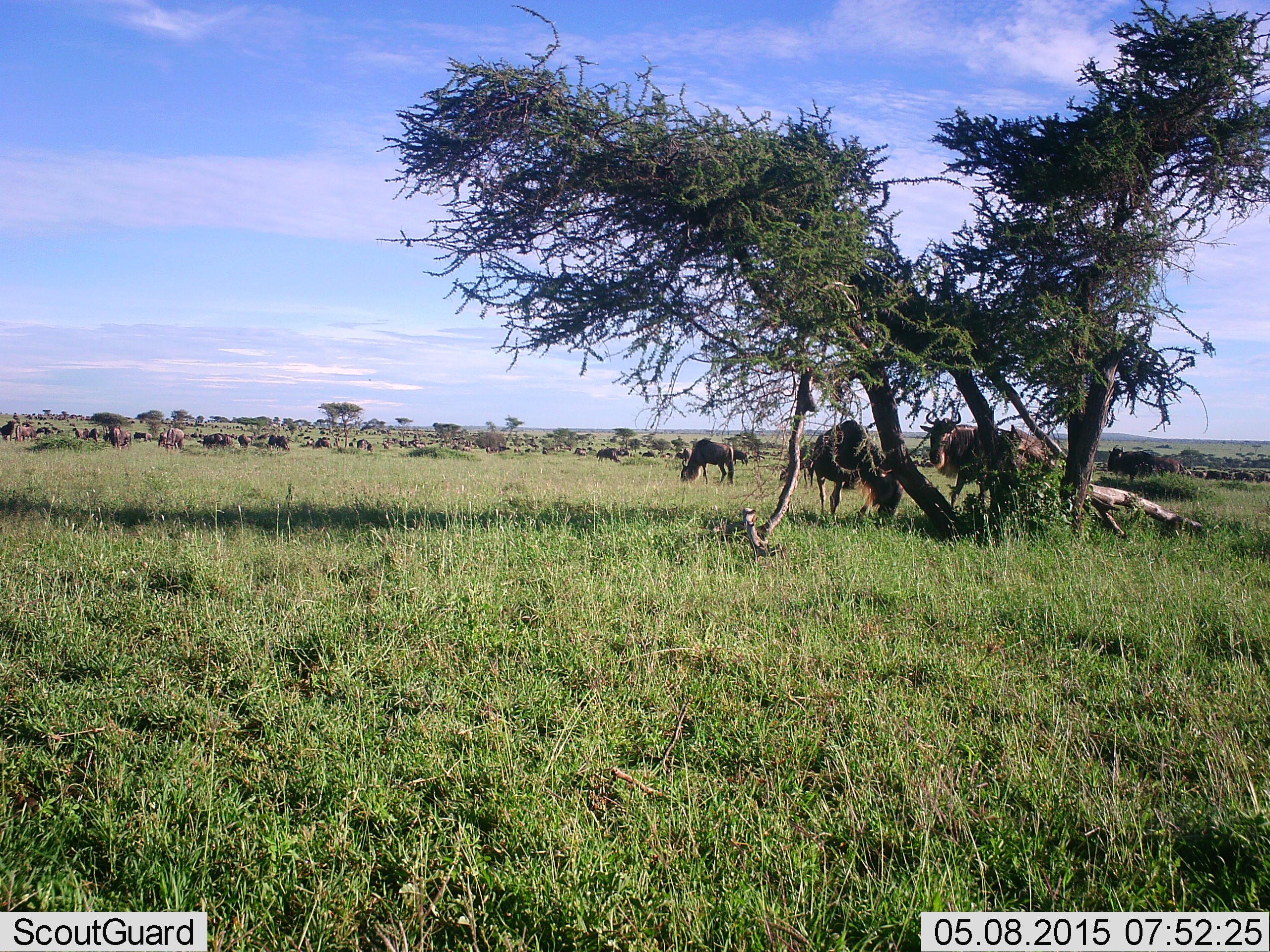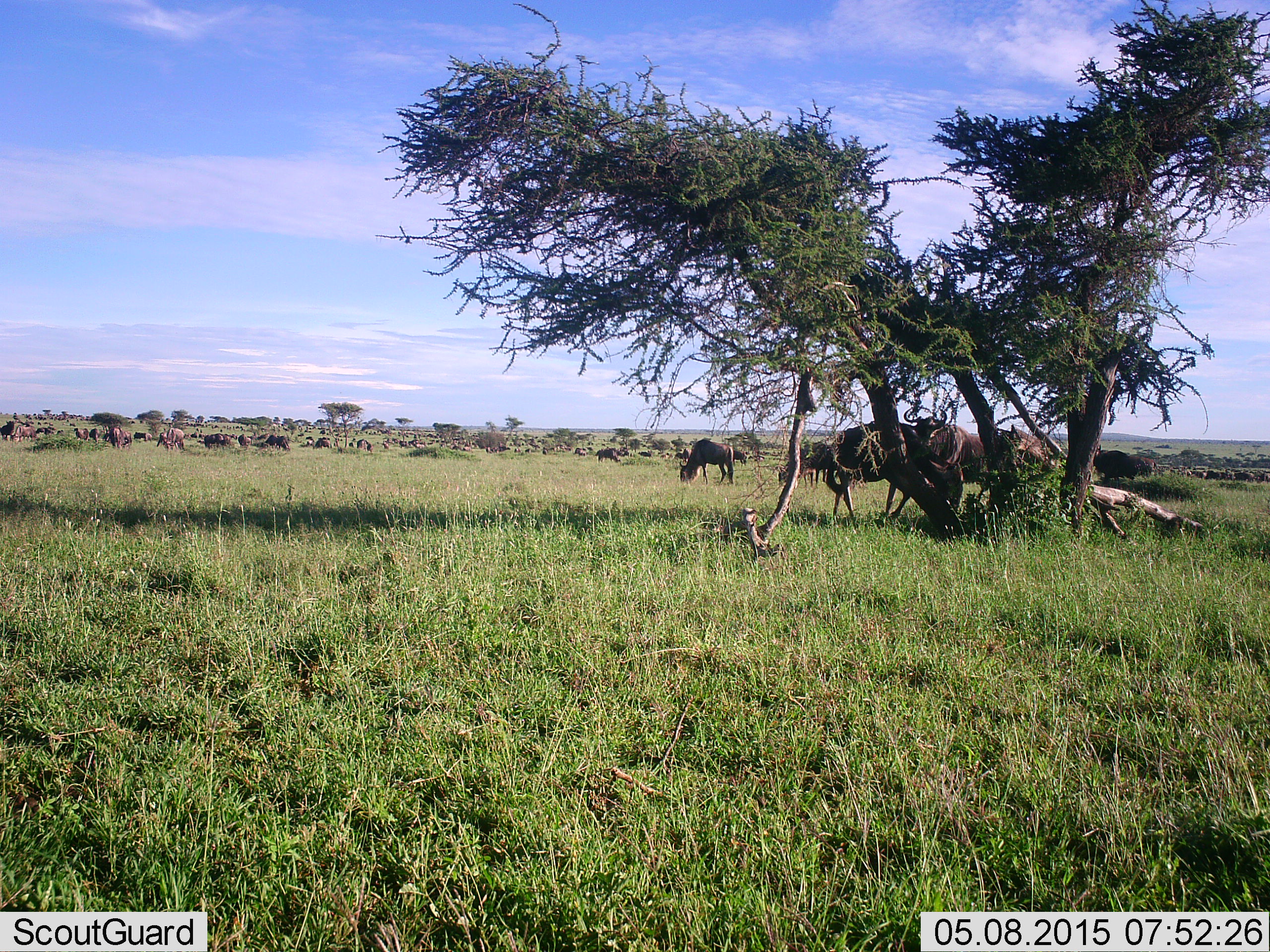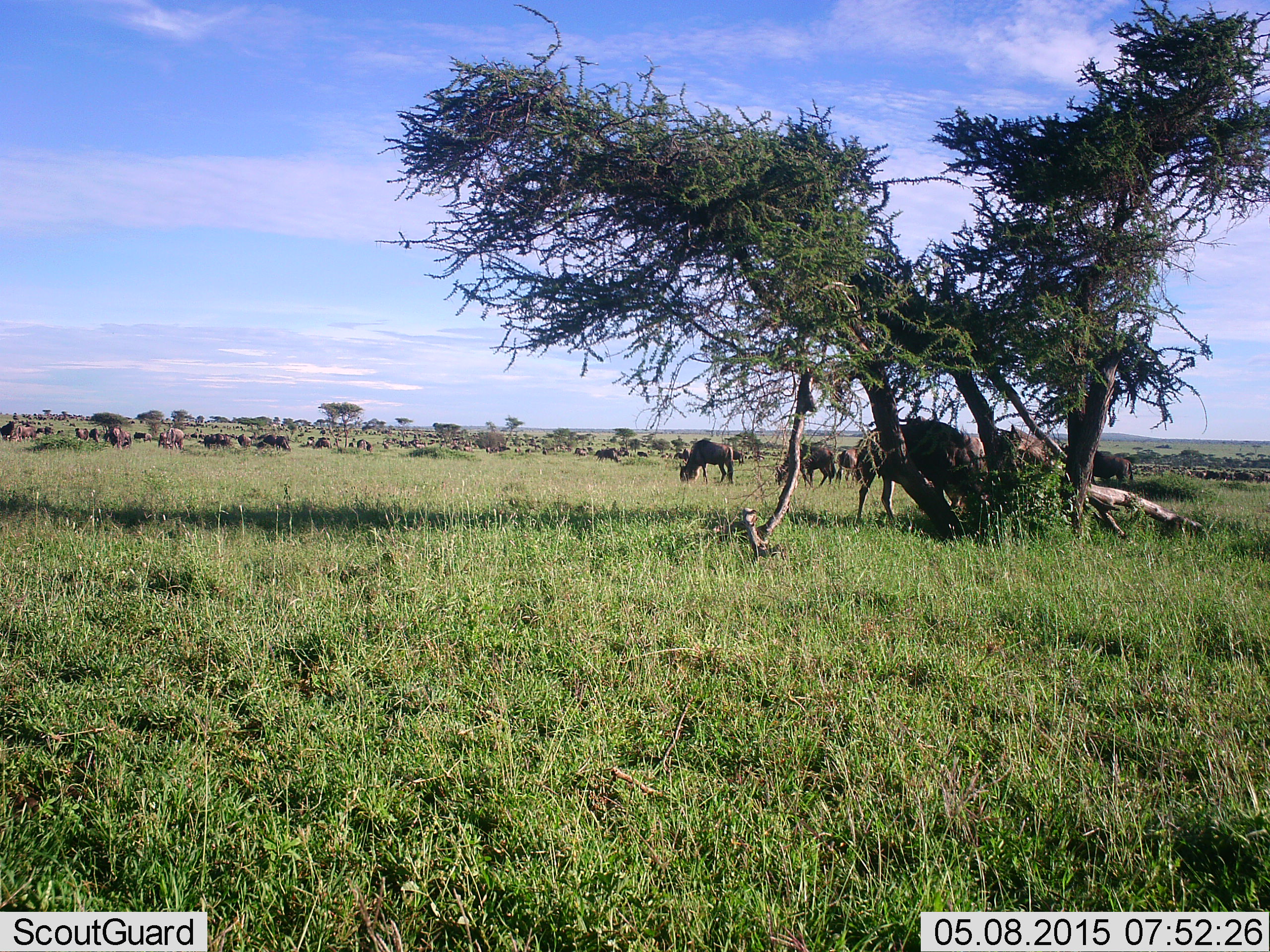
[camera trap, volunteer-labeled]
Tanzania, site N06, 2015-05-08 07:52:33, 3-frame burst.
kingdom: Animalia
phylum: Chordata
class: Mammalia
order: Artiodactyla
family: Bovidae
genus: Connochaetes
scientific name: Connochaetes taurinus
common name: blue wildebeest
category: wildebeest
Wildebeest (blue wildebeest) (Connochaetes taurinus), count 11-50. Behavior (volunteer vote fractions): standing 40%, resting 0%, moving 70%, interacting 10%. Young present (vote fraction): 0%. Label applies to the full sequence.